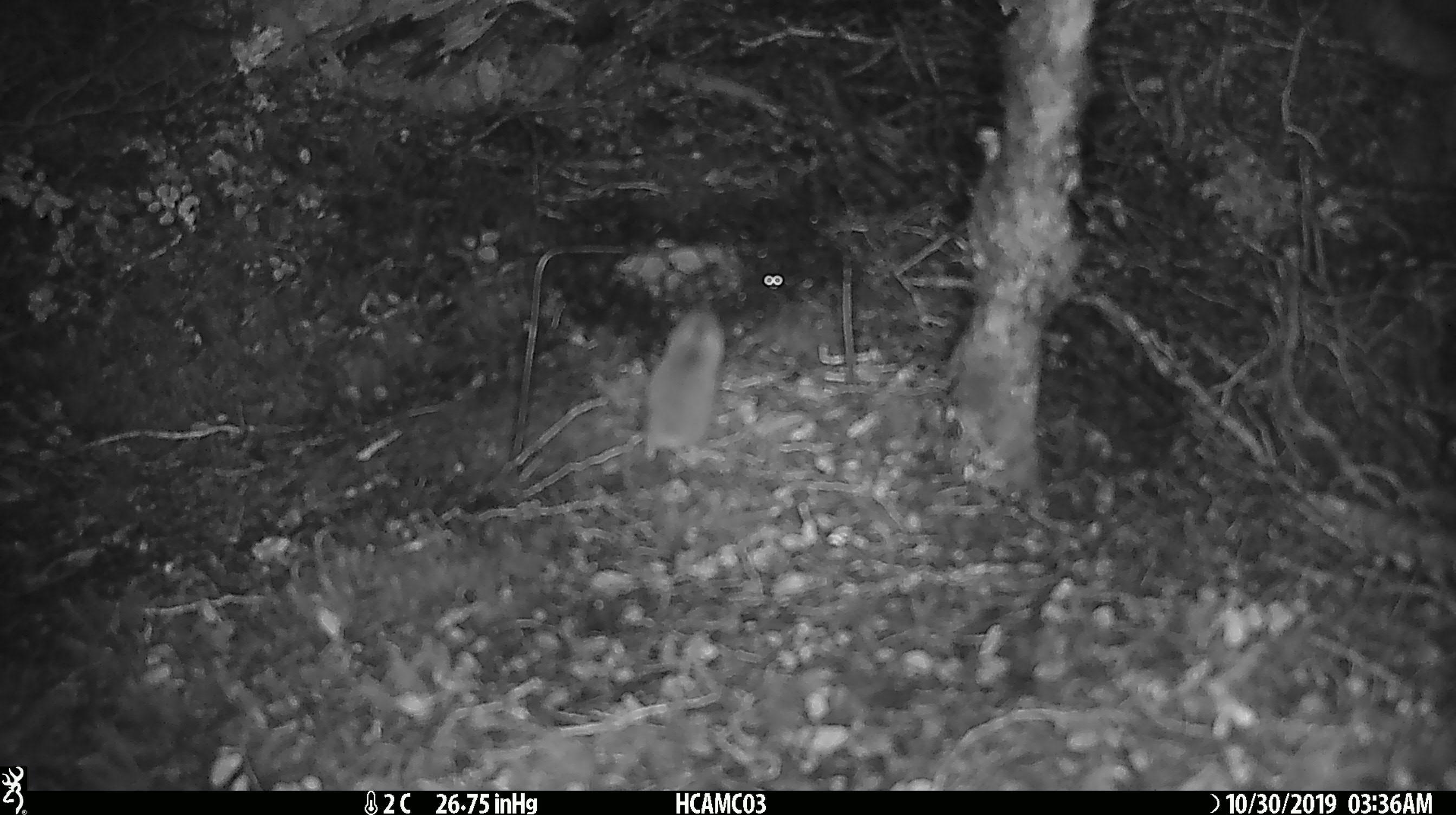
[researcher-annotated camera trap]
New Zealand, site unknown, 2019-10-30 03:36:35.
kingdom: Animalia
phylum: Chordata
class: Mammalia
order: Rodentia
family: Muridae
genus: Mus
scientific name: Mus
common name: mouse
Mouse (Mus).